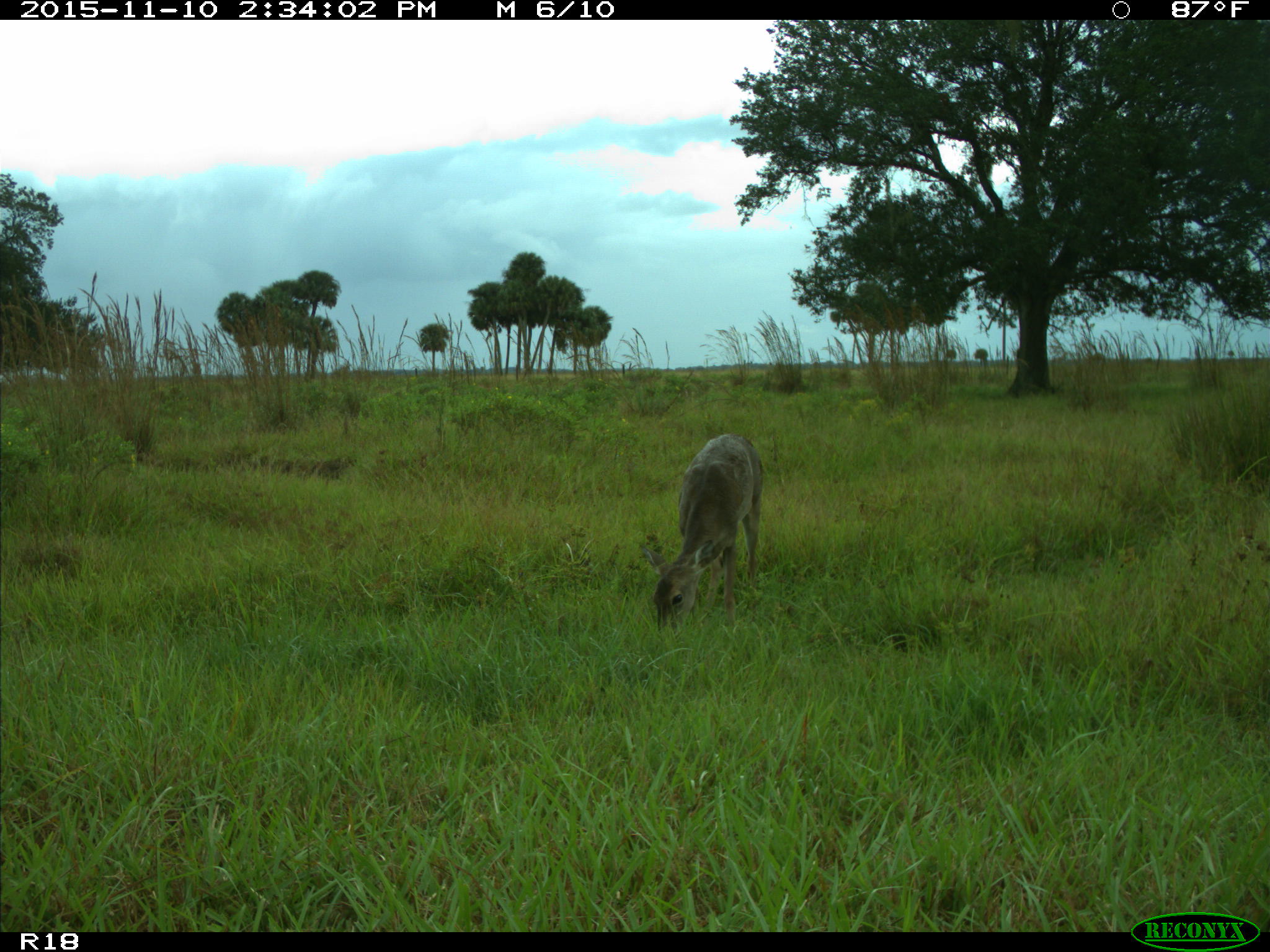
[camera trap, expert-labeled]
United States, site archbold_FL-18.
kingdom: Animalia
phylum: Chordata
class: Mammalia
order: Artiodactyla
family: Cervidae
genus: Odocoileus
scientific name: Odocoileus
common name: deer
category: unidentified deer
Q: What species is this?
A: Unidentified deer (deer) (Odocoileus).